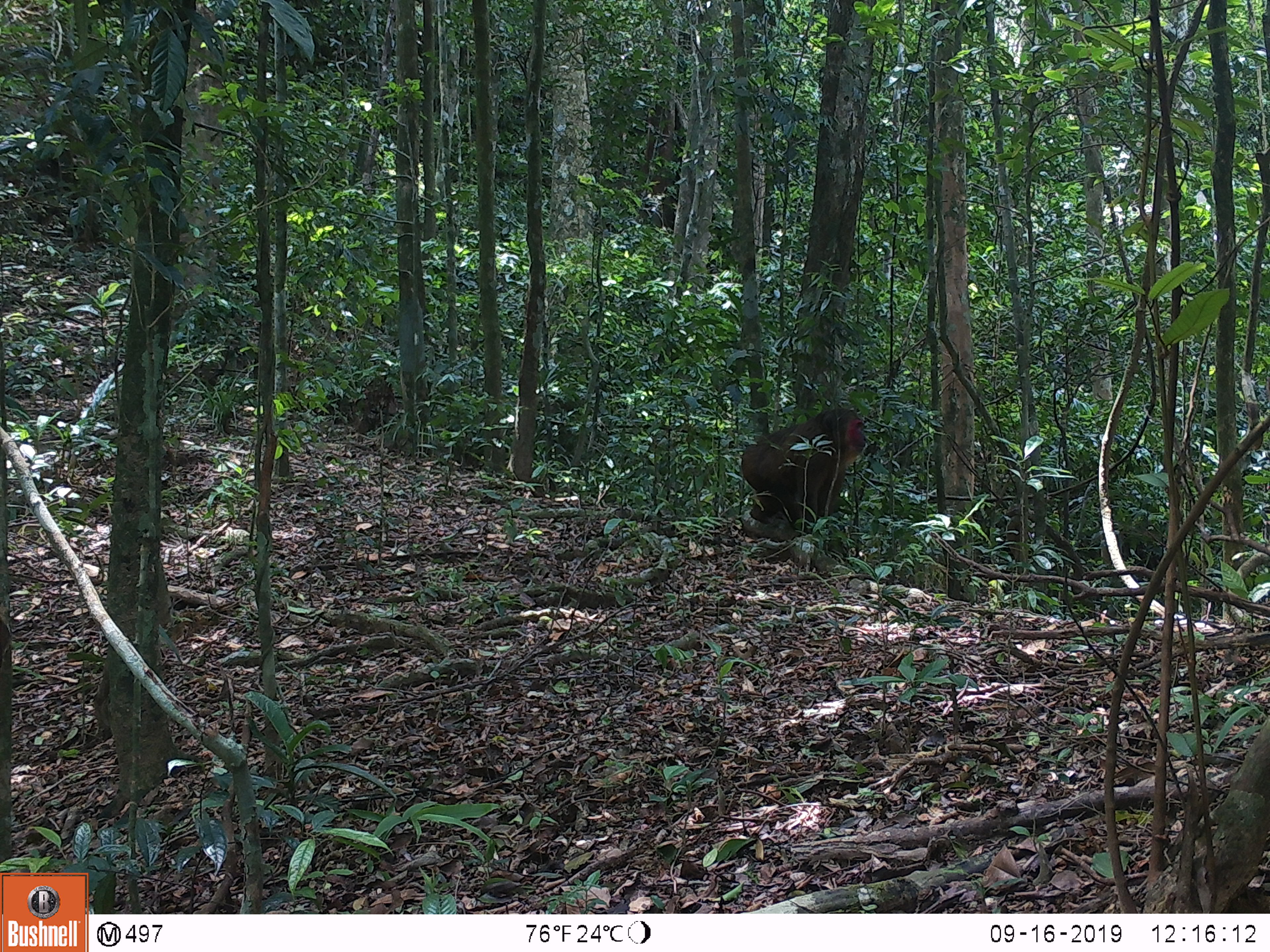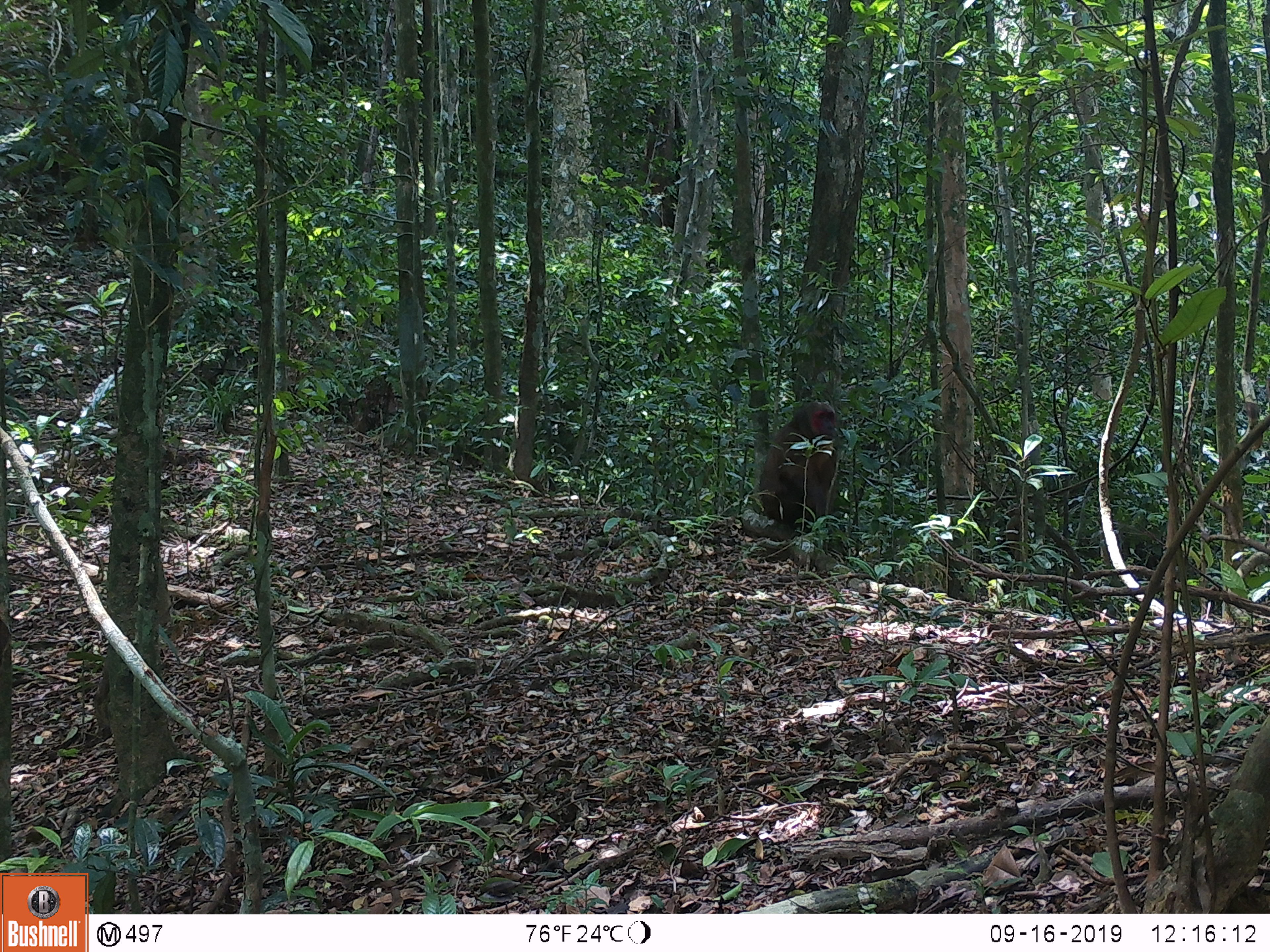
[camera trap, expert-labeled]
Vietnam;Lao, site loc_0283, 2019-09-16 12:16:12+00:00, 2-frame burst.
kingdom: Animalia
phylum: Chordata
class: Mammalia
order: Primates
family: Cercopithecidae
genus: Macaca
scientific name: Macaca arctoides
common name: stump-tailed macaque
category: stump tailed macaque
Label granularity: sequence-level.